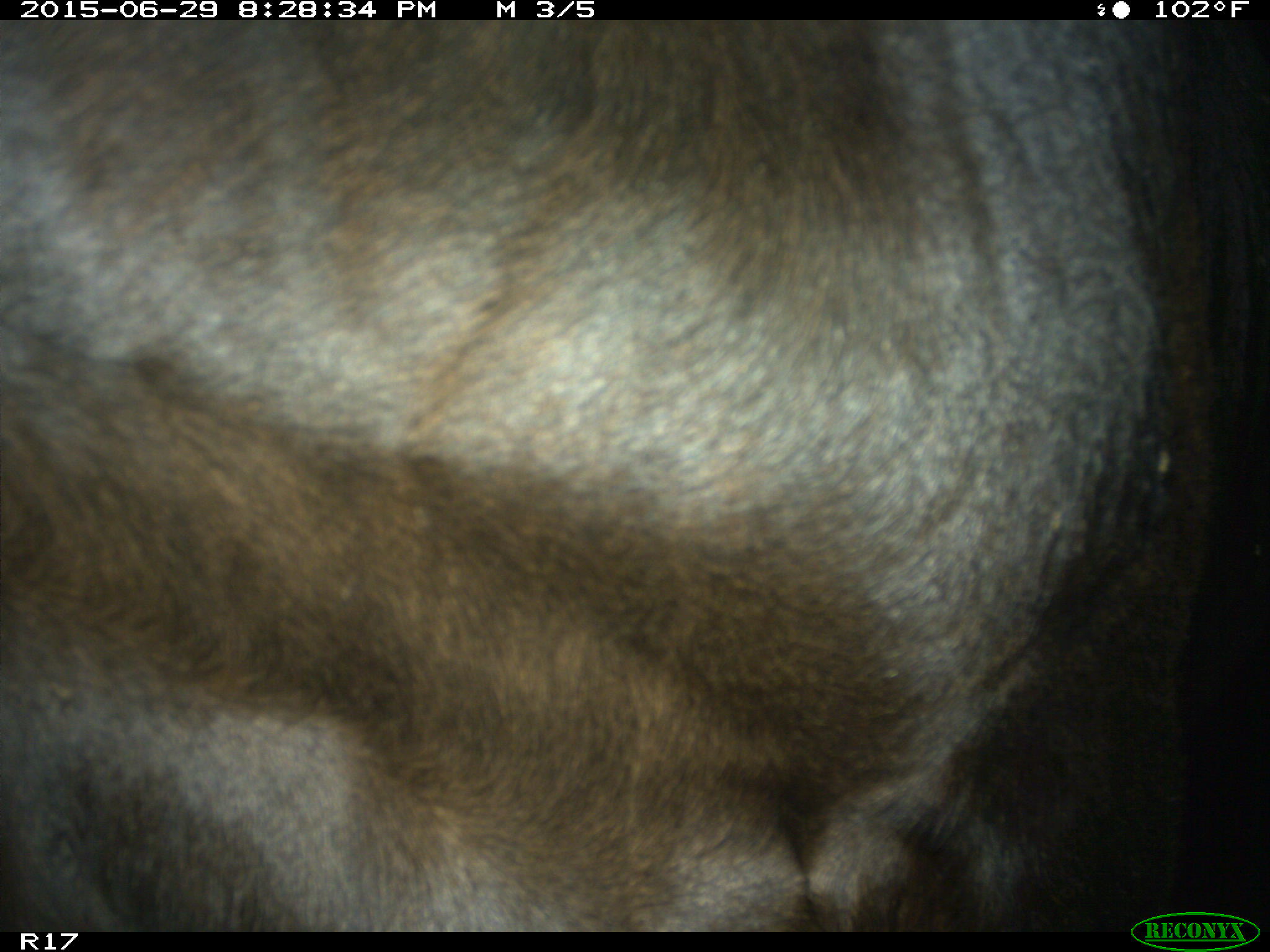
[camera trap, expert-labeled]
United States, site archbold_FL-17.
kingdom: Animalia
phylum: Chordata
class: Mammalia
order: Artiodactyla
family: Bovidae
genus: Bos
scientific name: Bos taurus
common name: domestic cow